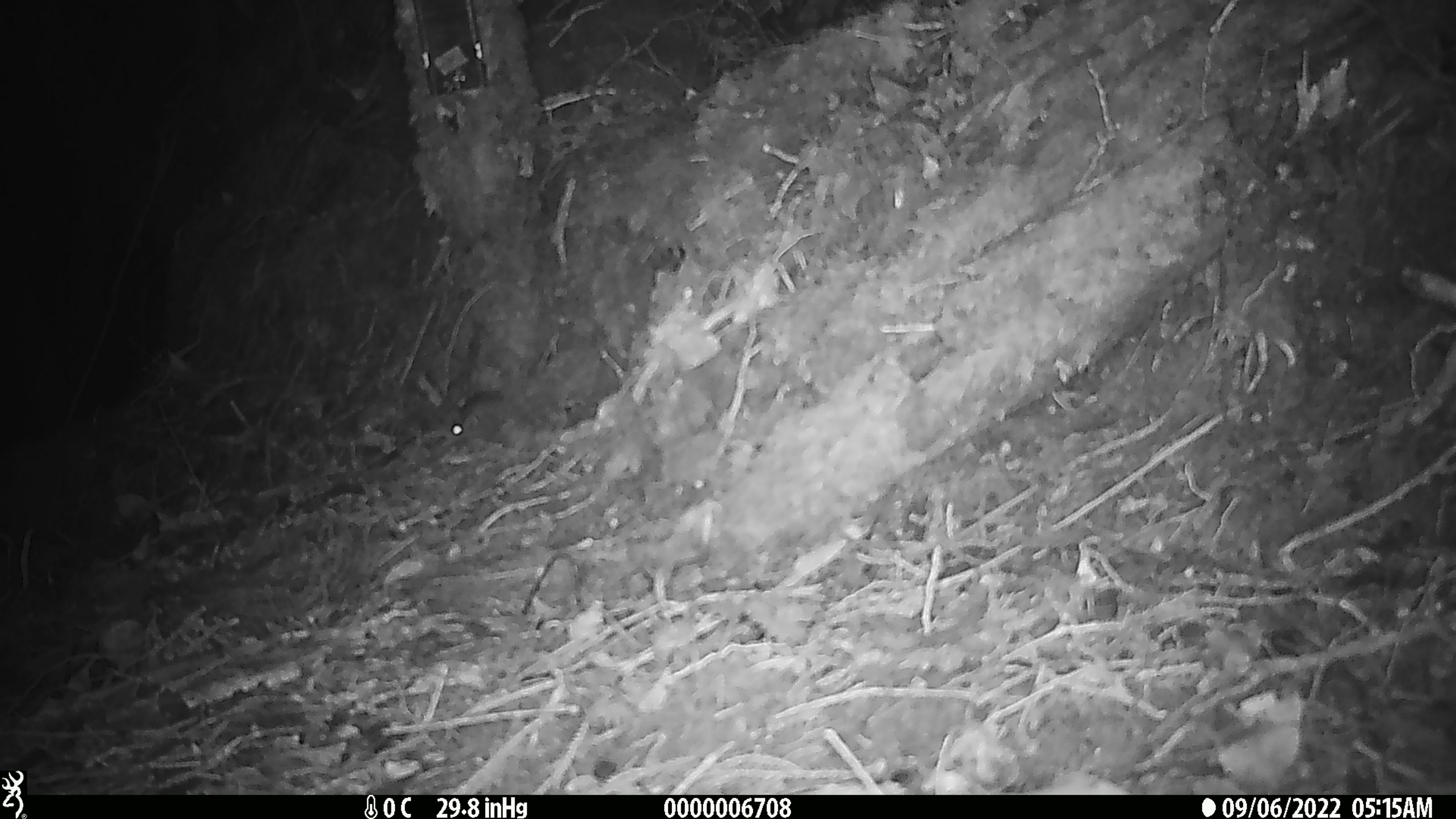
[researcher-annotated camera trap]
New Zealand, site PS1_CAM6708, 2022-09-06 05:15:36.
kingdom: Animalia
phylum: Chordata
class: Mammalia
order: Rodentia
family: Muridae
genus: Mus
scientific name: Mus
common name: mouse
Mouse (Mus).